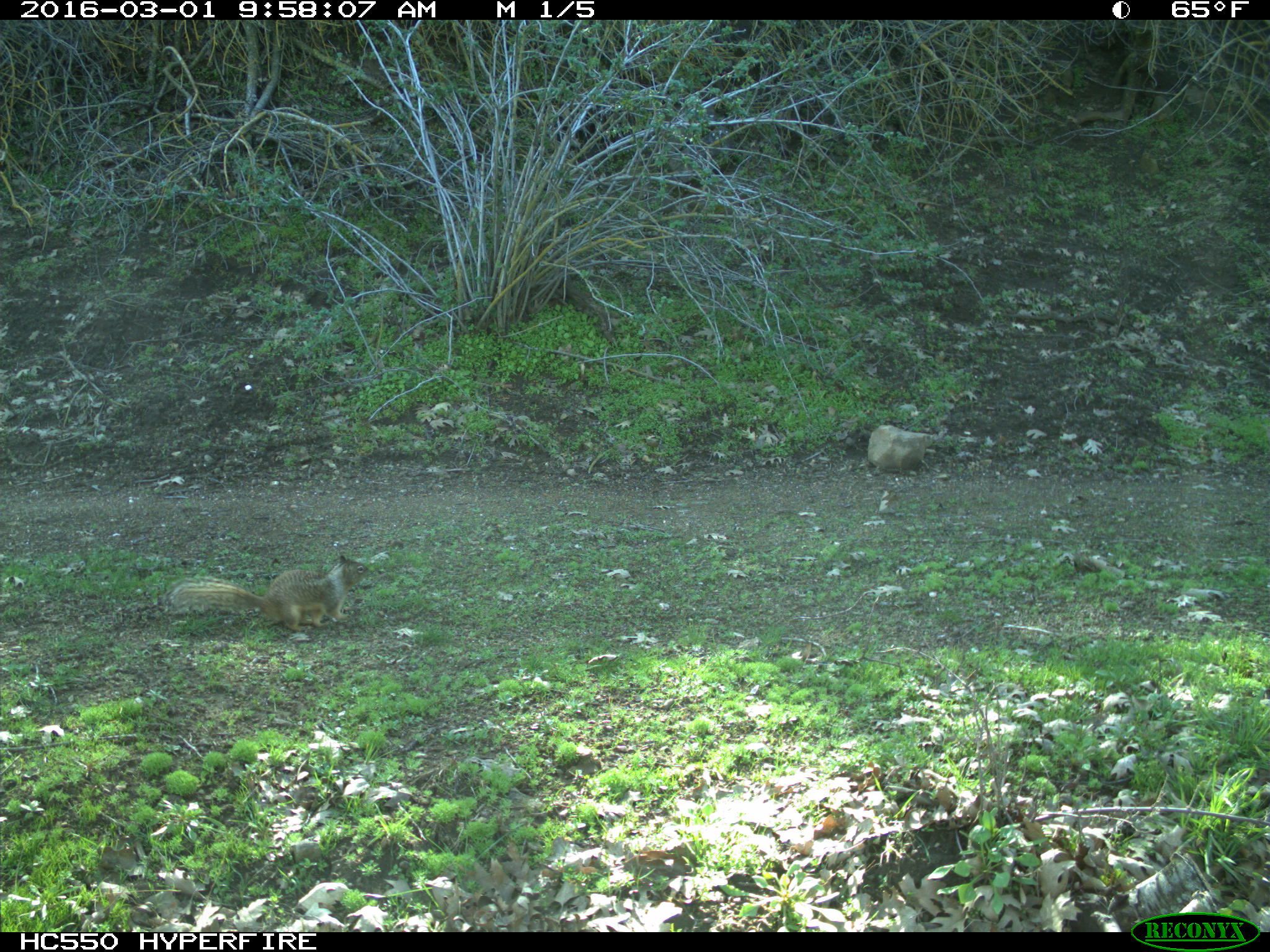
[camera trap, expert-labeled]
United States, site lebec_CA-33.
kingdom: Animalia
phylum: Chordata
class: Mammalia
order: Rodentia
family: Sciuridae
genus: Otospermophilus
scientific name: Otospermophilus beecheyi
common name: california ground squirrel